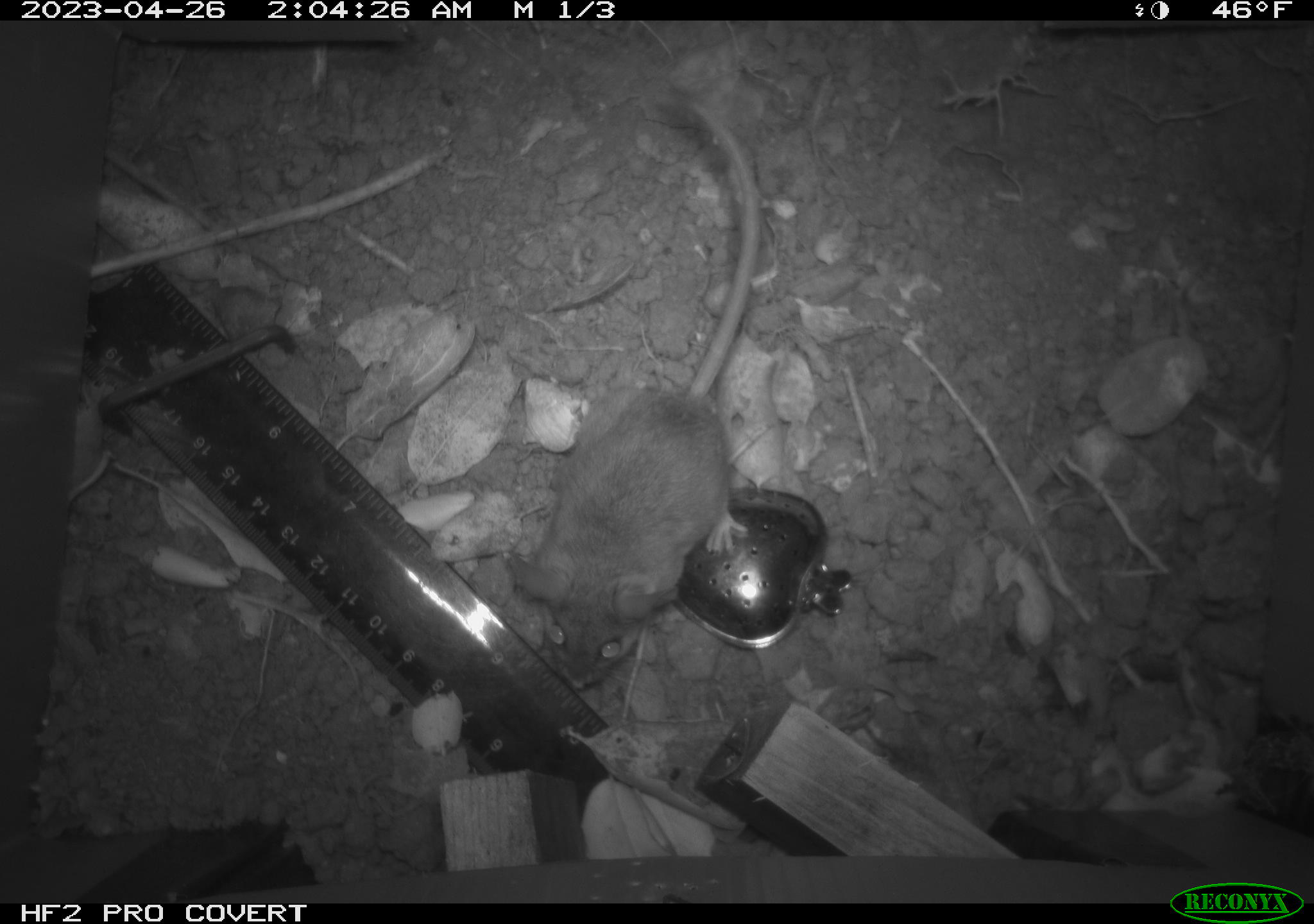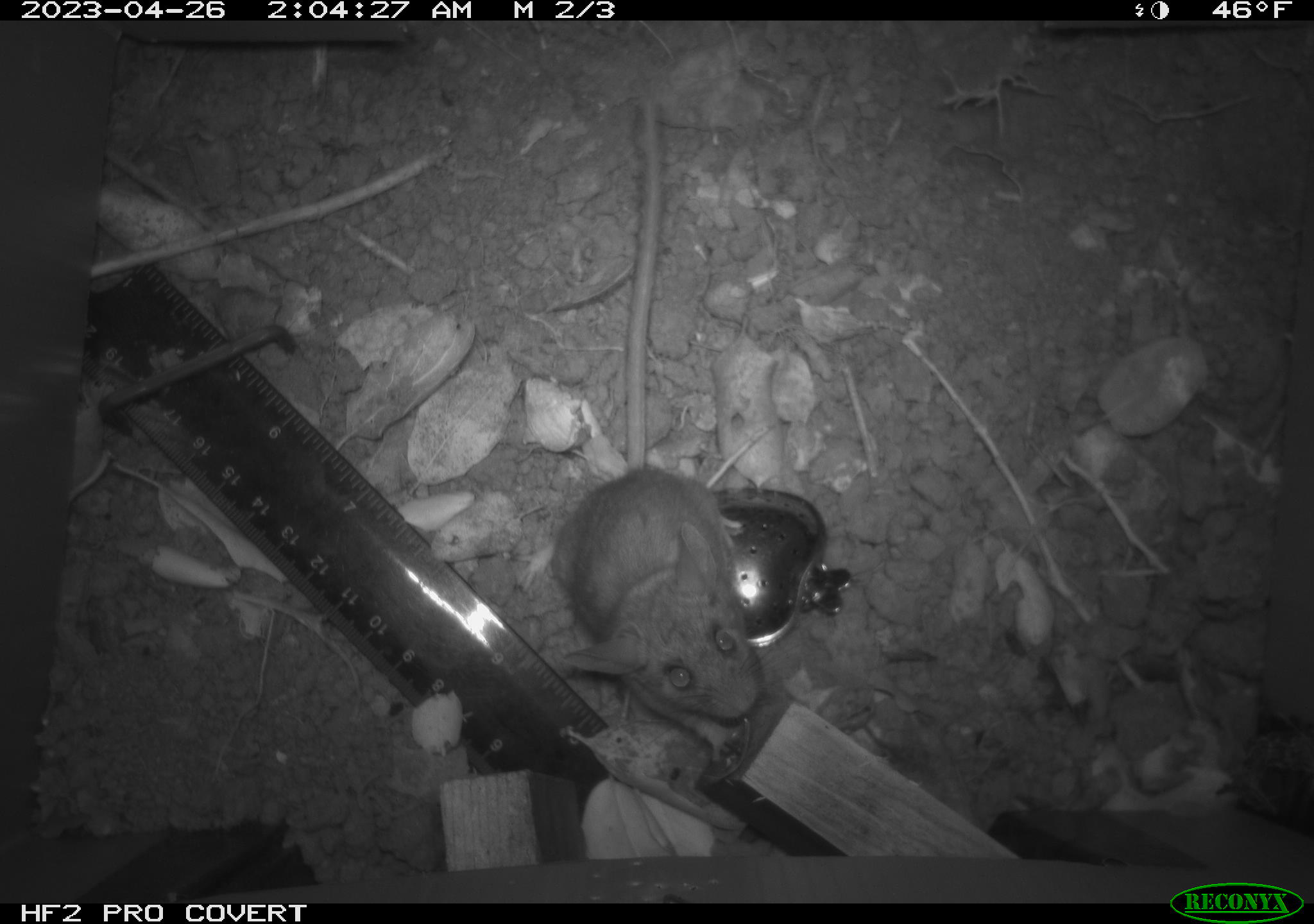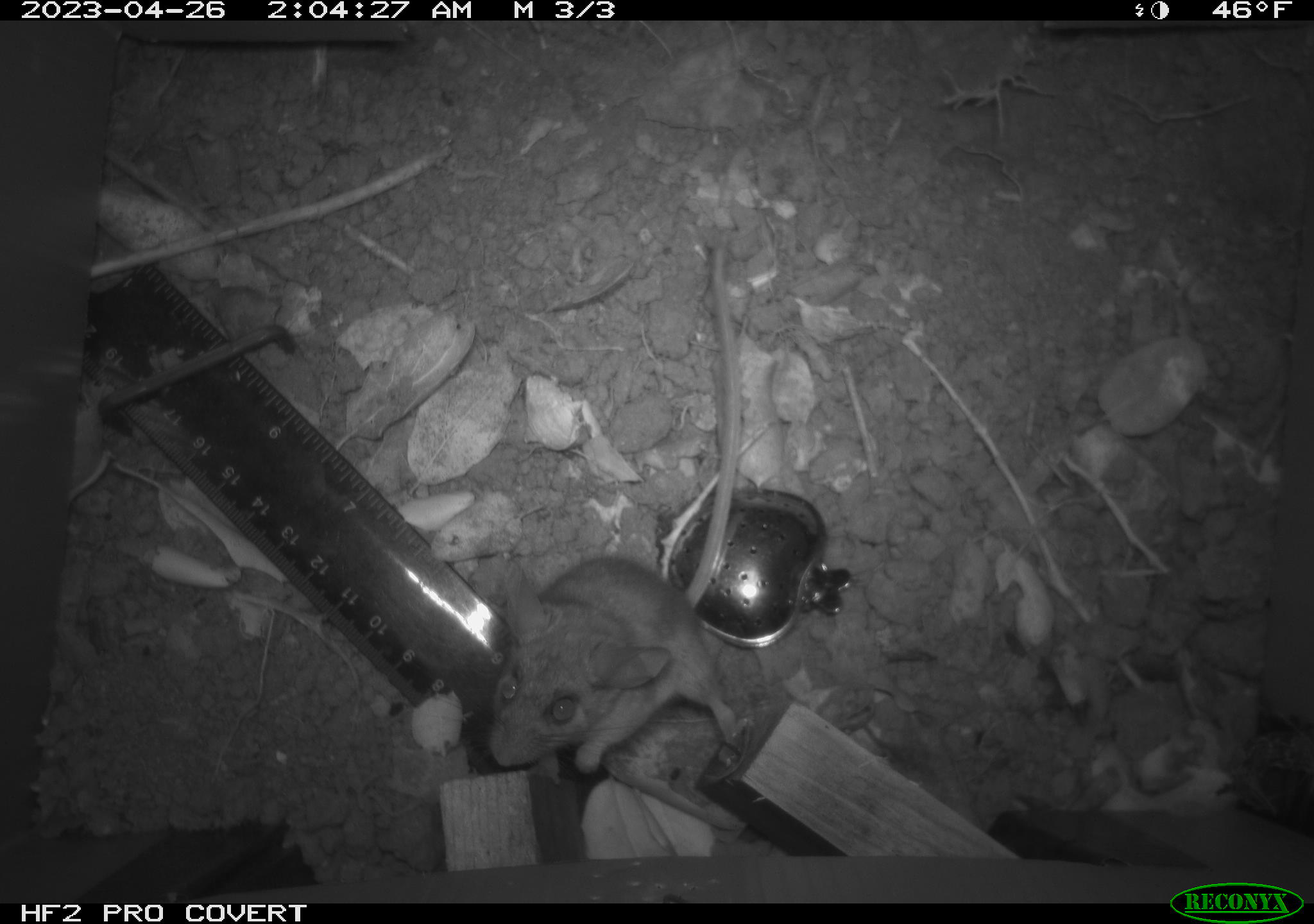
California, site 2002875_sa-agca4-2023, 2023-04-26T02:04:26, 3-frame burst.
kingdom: Animalia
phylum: Chordata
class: Mammalia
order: Rodentia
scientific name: Rodentia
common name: mouse species